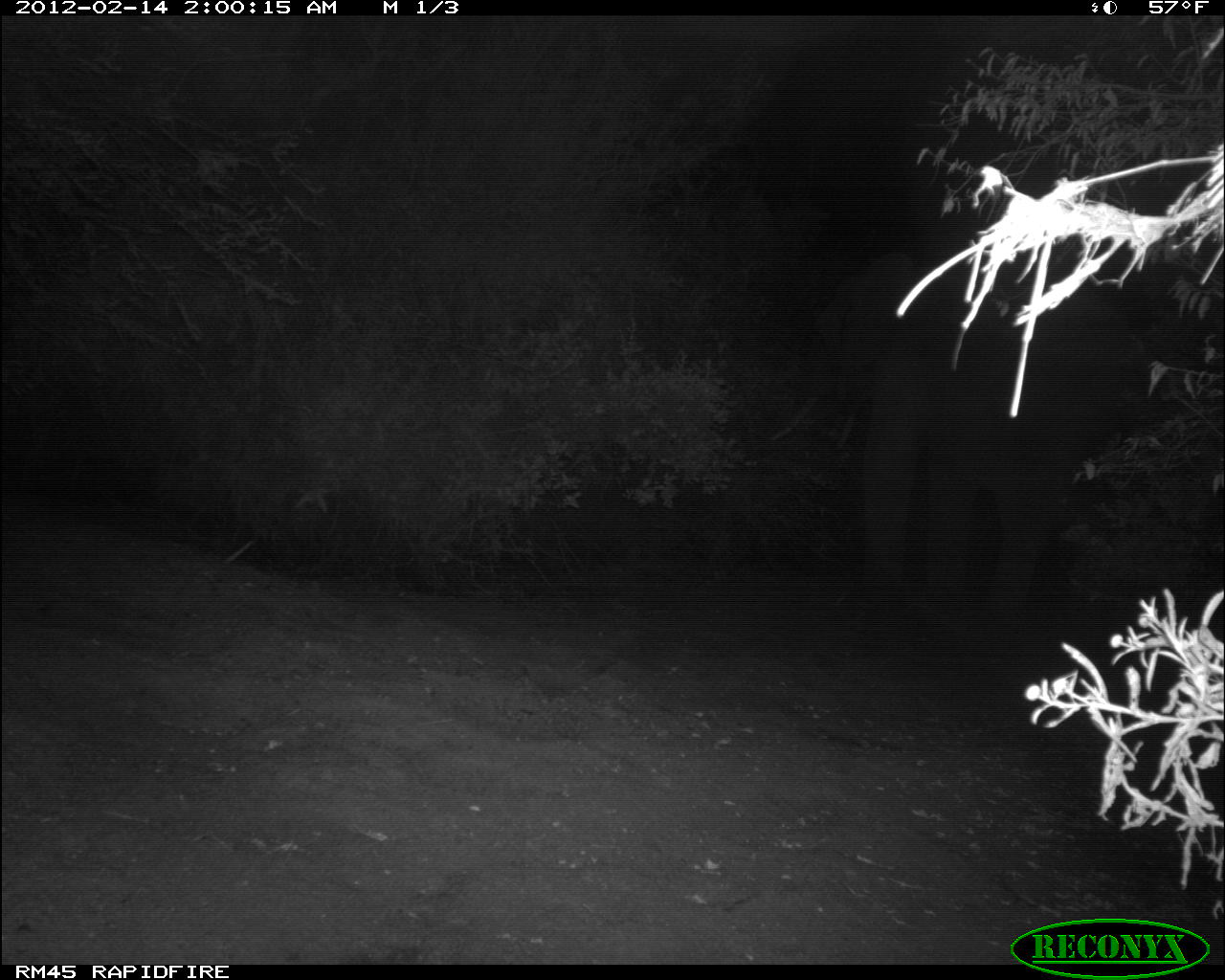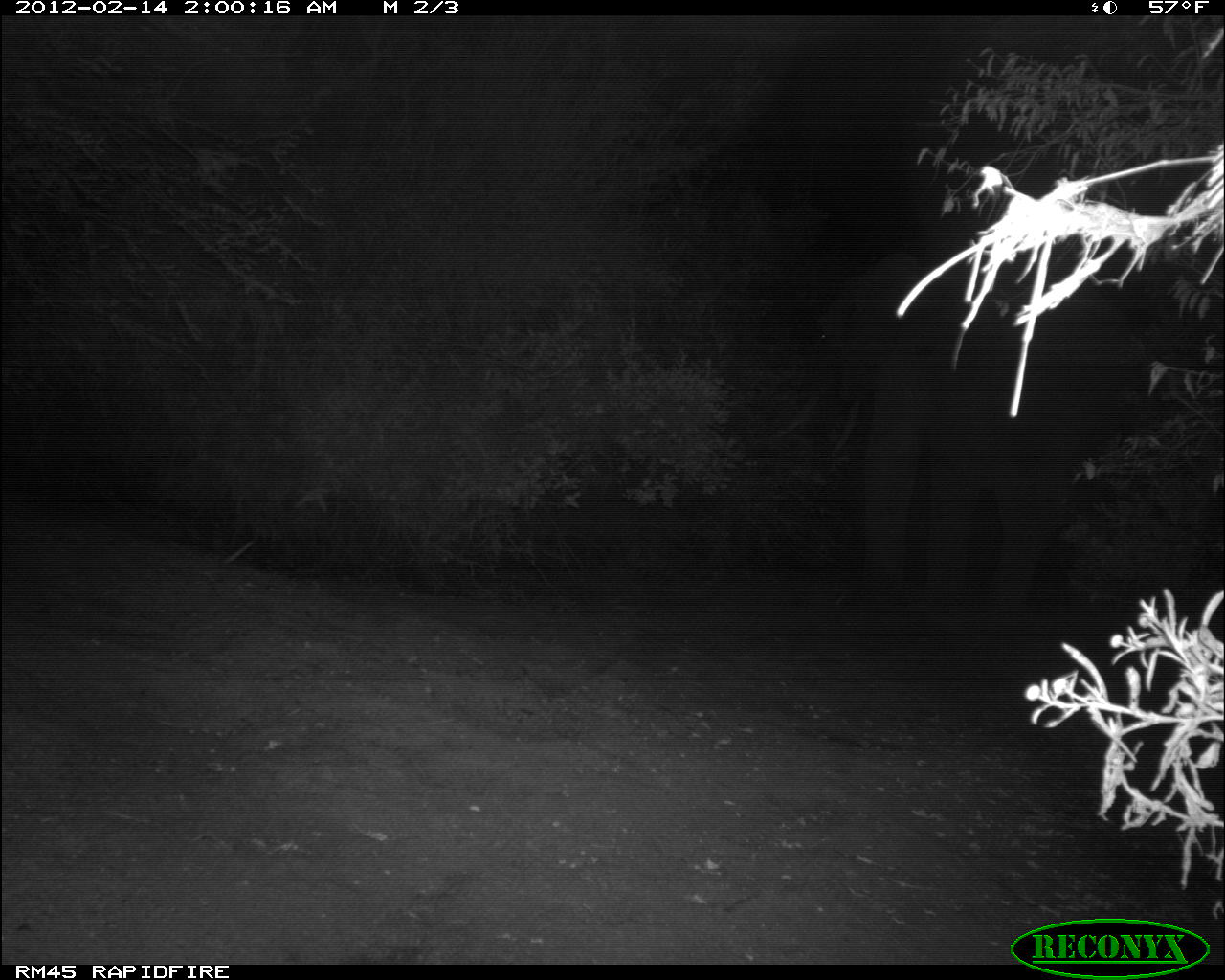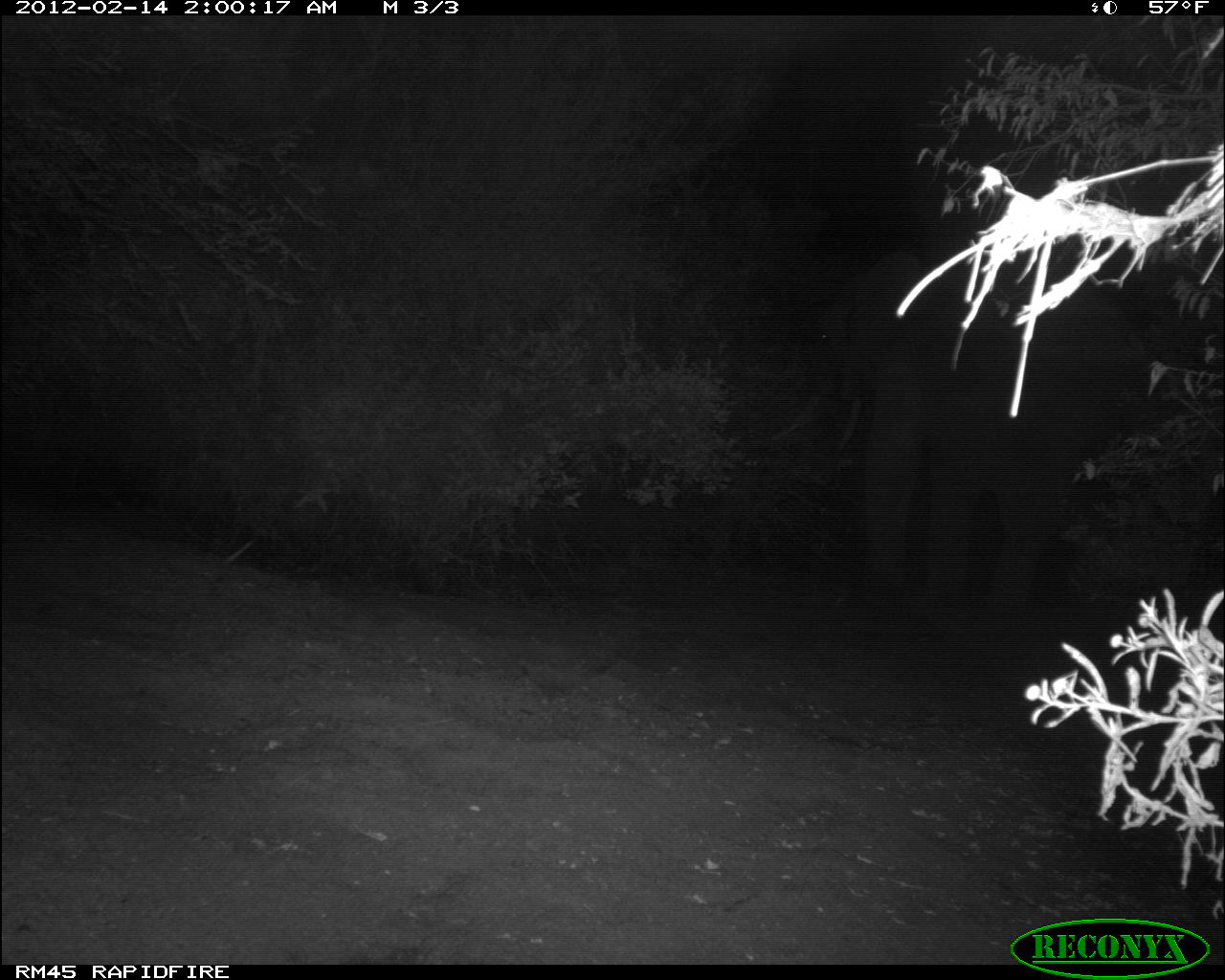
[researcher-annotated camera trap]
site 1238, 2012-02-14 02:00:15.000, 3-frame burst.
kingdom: Animalia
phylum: Chordata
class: Mammalia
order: Proboscidea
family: Elephantidae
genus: Loxodonta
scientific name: Loxodonta africana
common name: african bush elephant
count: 1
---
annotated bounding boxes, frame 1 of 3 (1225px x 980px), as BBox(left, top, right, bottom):
loxodonta africana: BBox(764, 251, 1134, 626)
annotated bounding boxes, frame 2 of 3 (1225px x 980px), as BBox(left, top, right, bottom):
loxodonta africana: BBox(767, 250, 1129, 617)